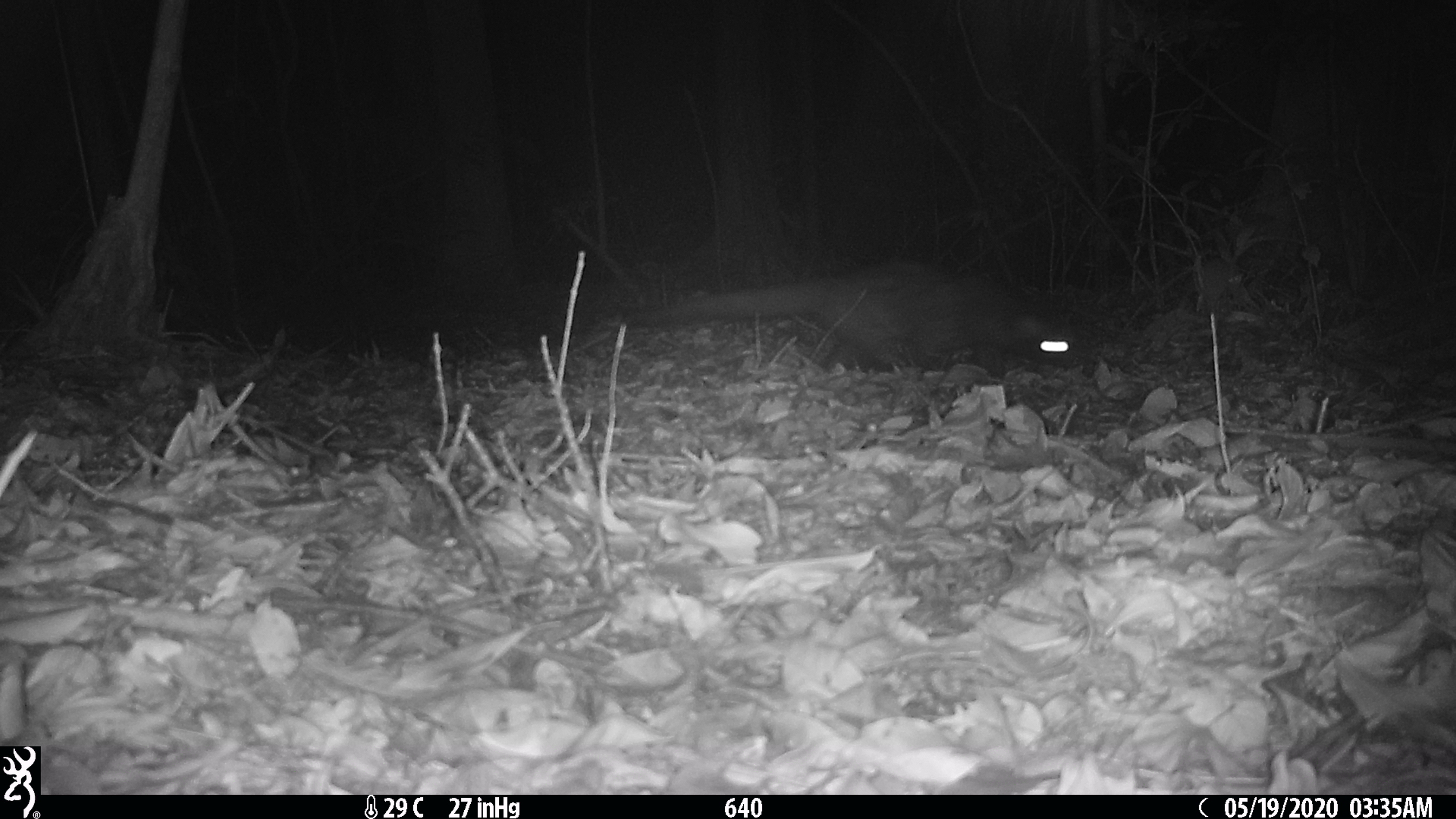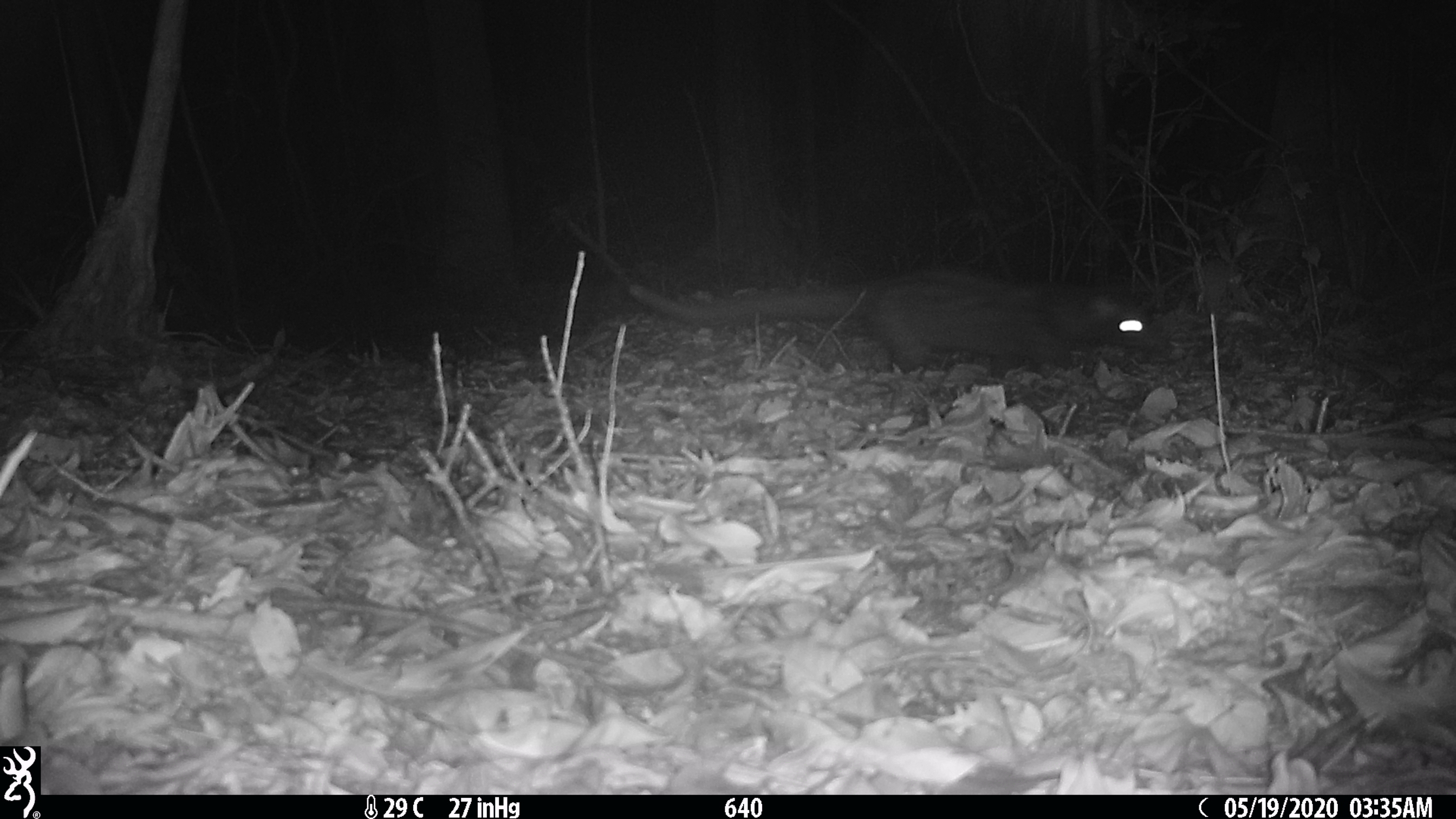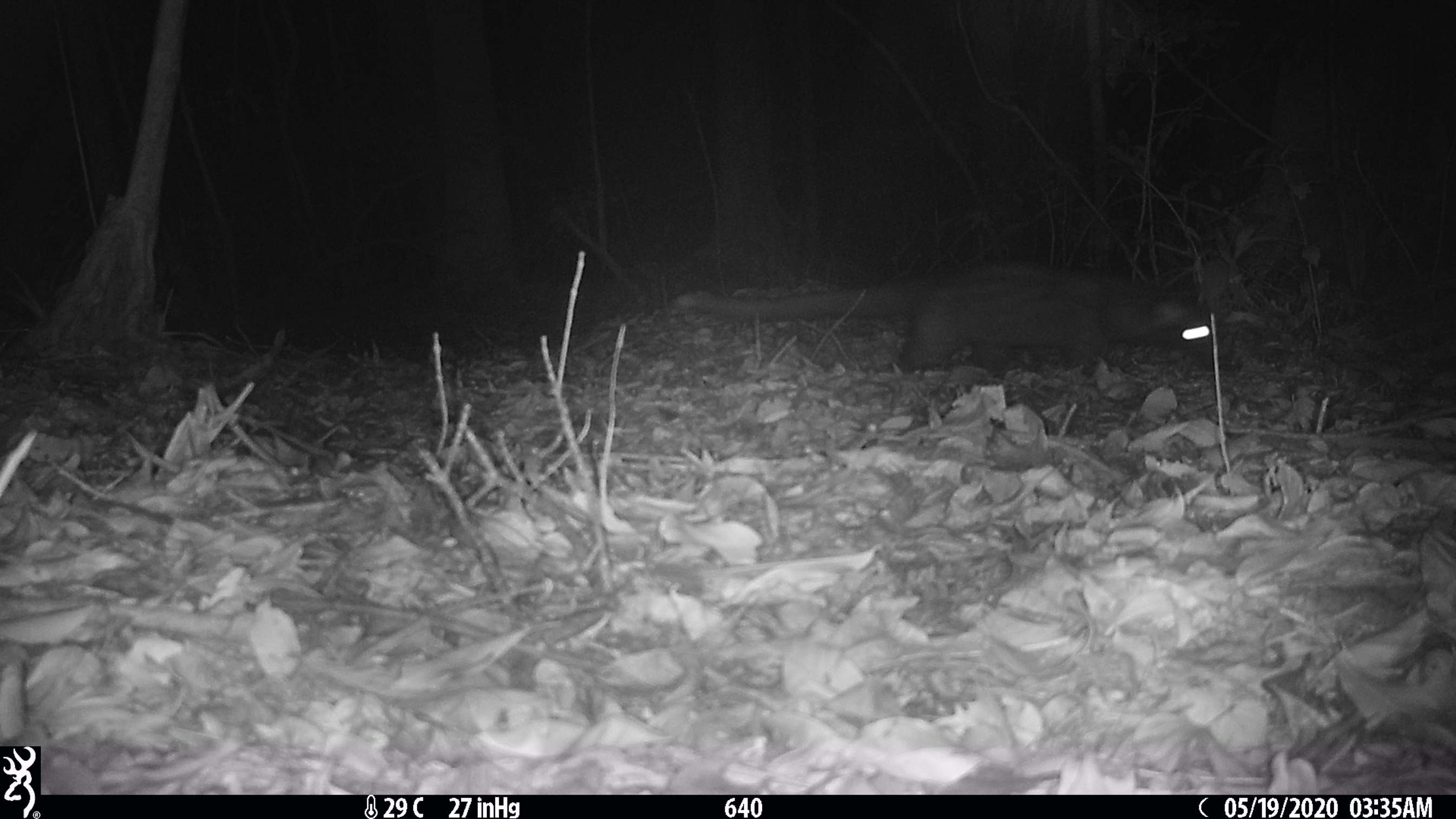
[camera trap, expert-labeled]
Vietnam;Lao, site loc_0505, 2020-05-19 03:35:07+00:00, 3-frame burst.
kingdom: Animalia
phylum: Chordata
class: Mammalia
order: Carnivora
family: Viverridae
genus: Paradoxurus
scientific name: Paradoxurus hermaphroditus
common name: common palm civet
Common palm civet (Paradoxurus hermaphroditus). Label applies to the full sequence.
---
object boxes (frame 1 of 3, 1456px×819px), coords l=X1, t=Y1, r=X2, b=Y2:
common palm civet: l=610, t=255, r=1099, b=376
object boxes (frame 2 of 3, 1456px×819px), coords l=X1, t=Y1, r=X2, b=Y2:
common palm civet: l=623, t=266, r=1171, b=377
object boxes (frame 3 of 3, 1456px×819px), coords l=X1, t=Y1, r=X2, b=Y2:
common palm civet: l=670, t=249, r=1237, b=380